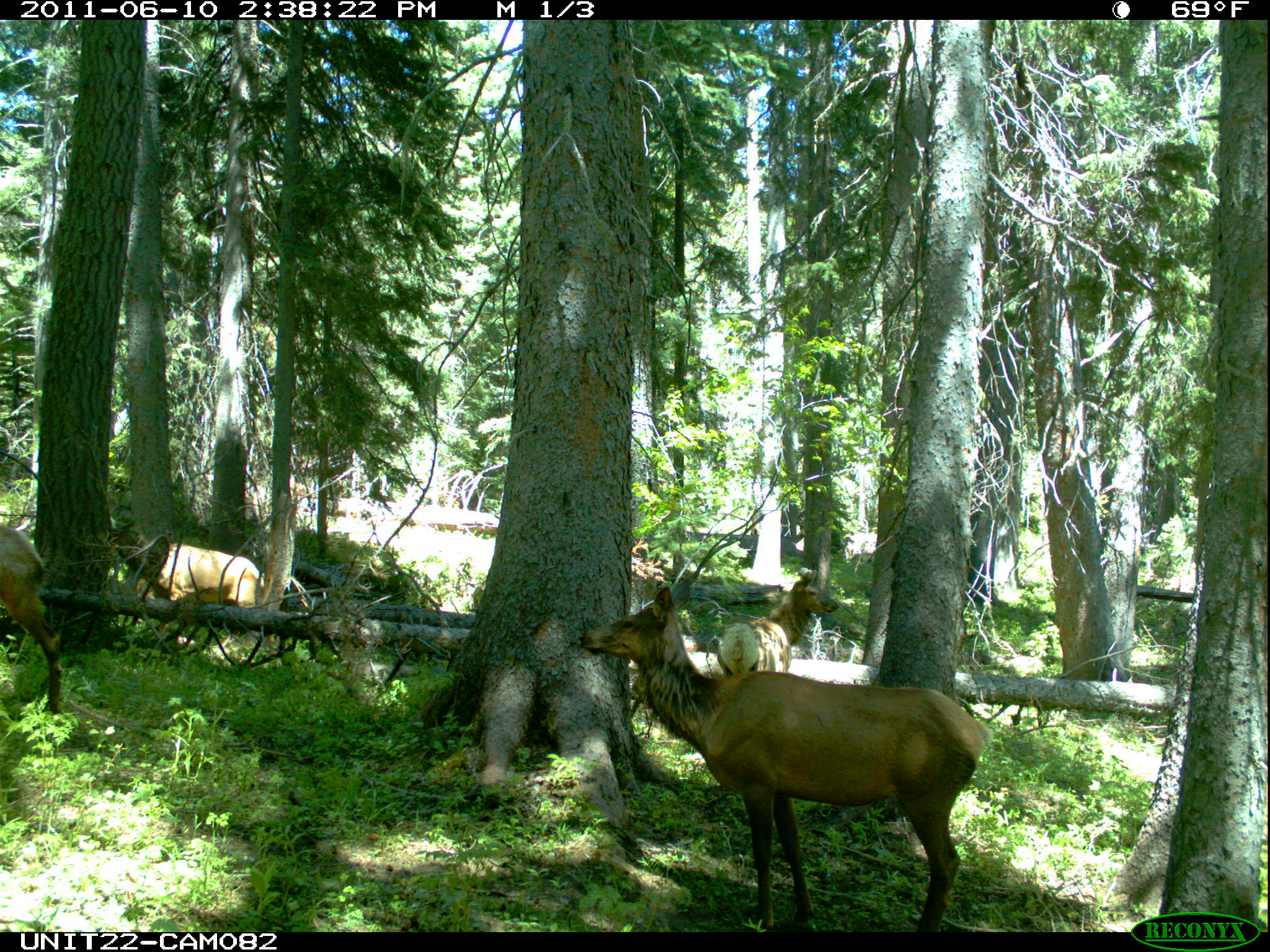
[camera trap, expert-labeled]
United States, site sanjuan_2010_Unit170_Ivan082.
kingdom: Animalia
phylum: Chordata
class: Mammalia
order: Artiodactyla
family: Cervidae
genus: Cervus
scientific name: Cervus elaphus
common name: red deer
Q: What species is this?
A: Cervus elaphus (red deer).